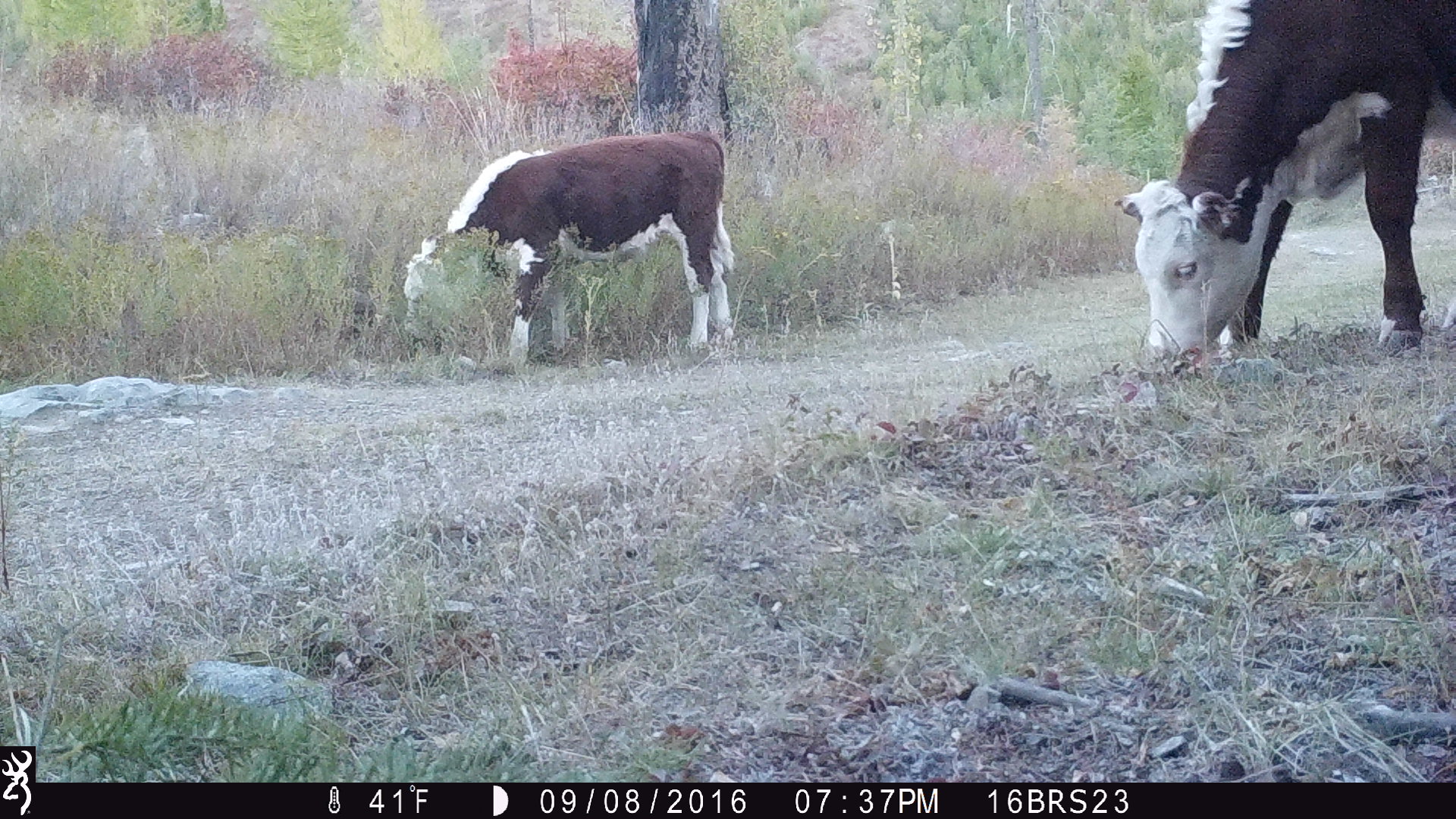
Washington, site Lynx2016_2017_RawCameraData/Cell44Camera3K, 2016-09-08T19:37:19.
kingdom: Animalia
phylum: Chordata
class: Mammalia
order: Artiodactyla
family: Bovidae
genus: Bos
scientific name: Bos taurus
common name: domestic cattle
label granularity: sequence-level